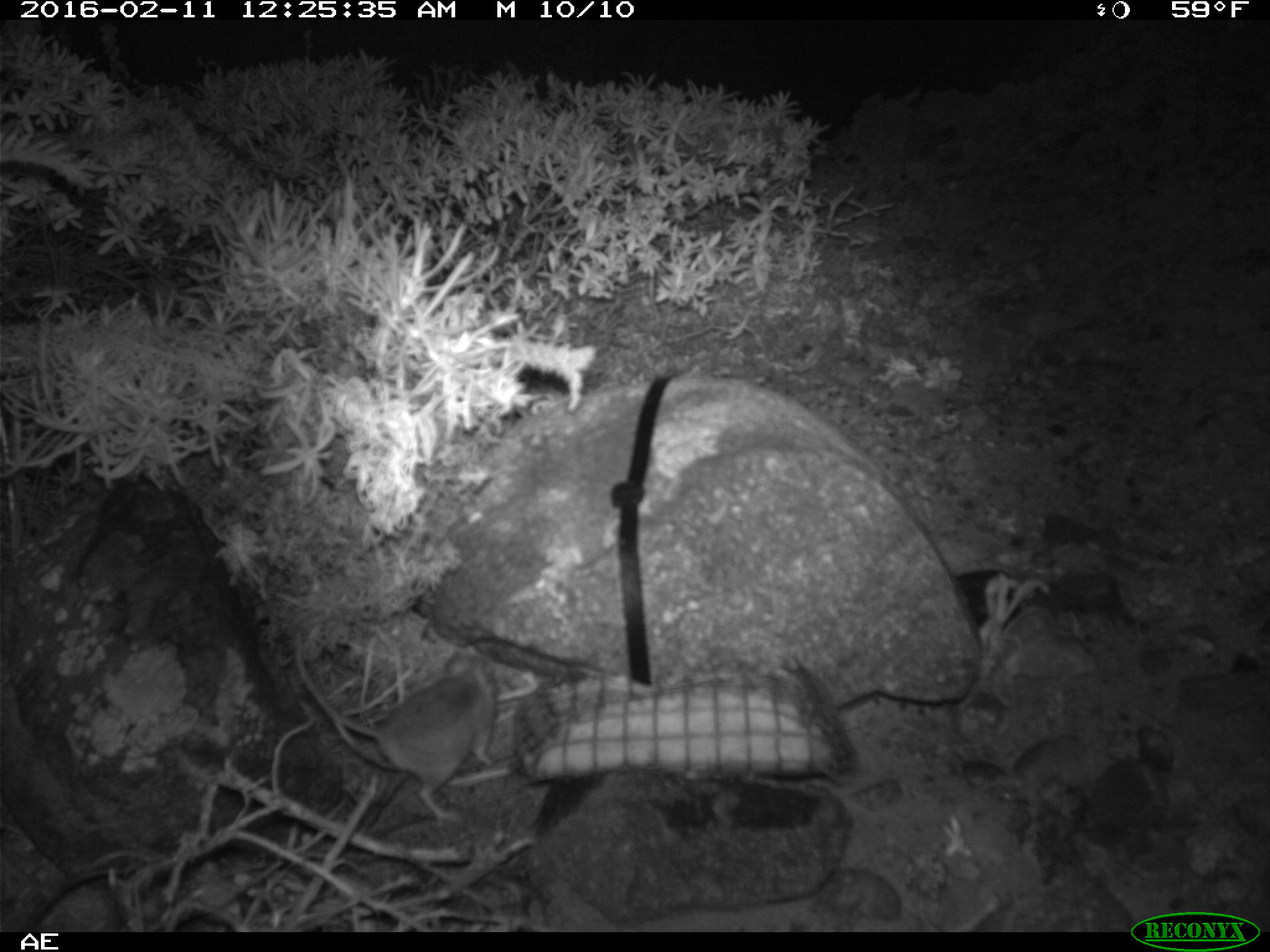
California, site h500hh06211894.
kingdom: Animalia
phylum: Chordata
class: Mammalia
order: Rodentia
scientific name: Rodentia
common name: rodent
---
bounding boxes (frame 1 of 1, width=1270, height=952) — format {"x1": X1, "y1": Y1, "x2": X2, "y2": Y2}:
rodent: {"x1": 293, "y1": 629, "x2": 495, "y2": 823}